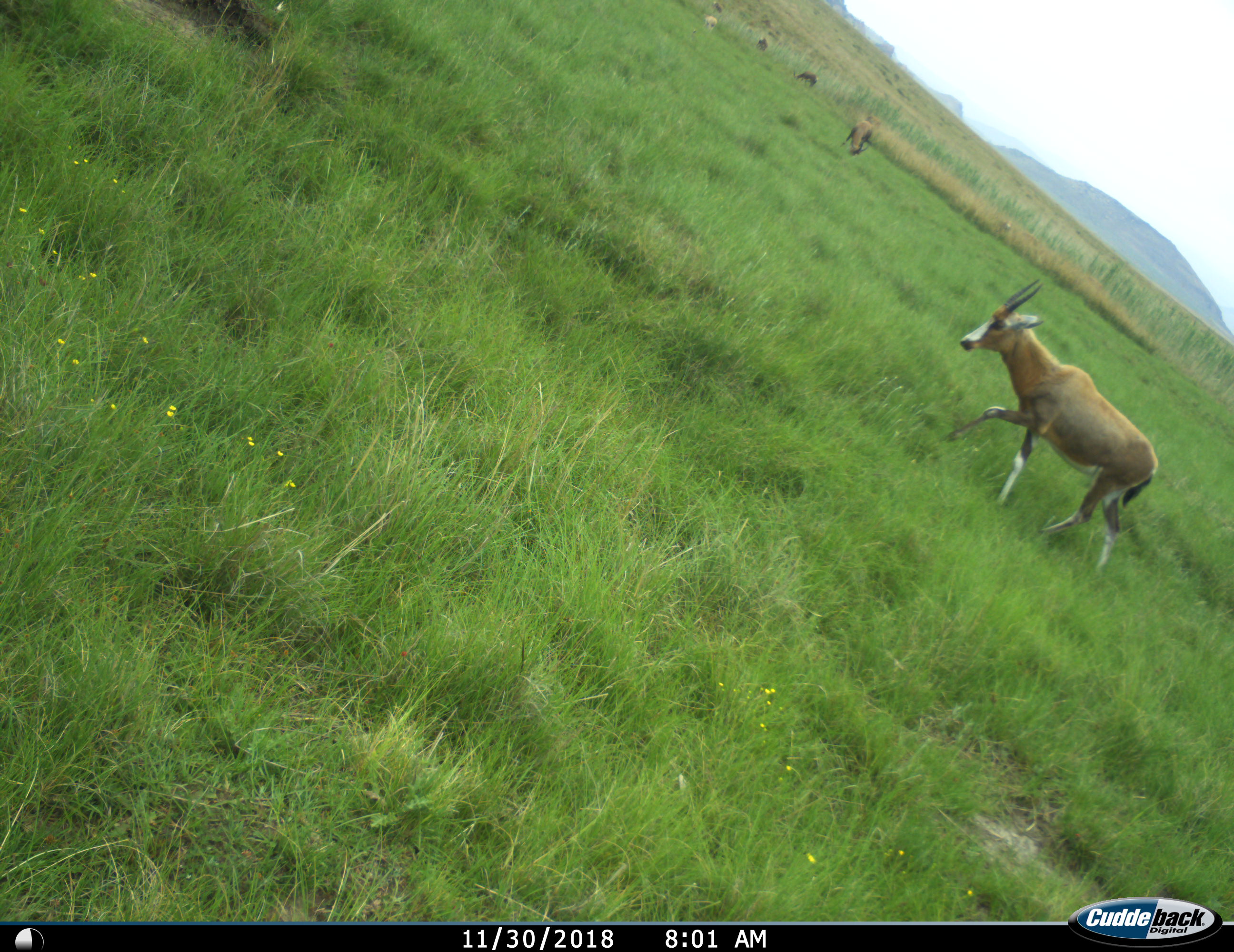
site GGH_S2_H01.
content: unidentified animal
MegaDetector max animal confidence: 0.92